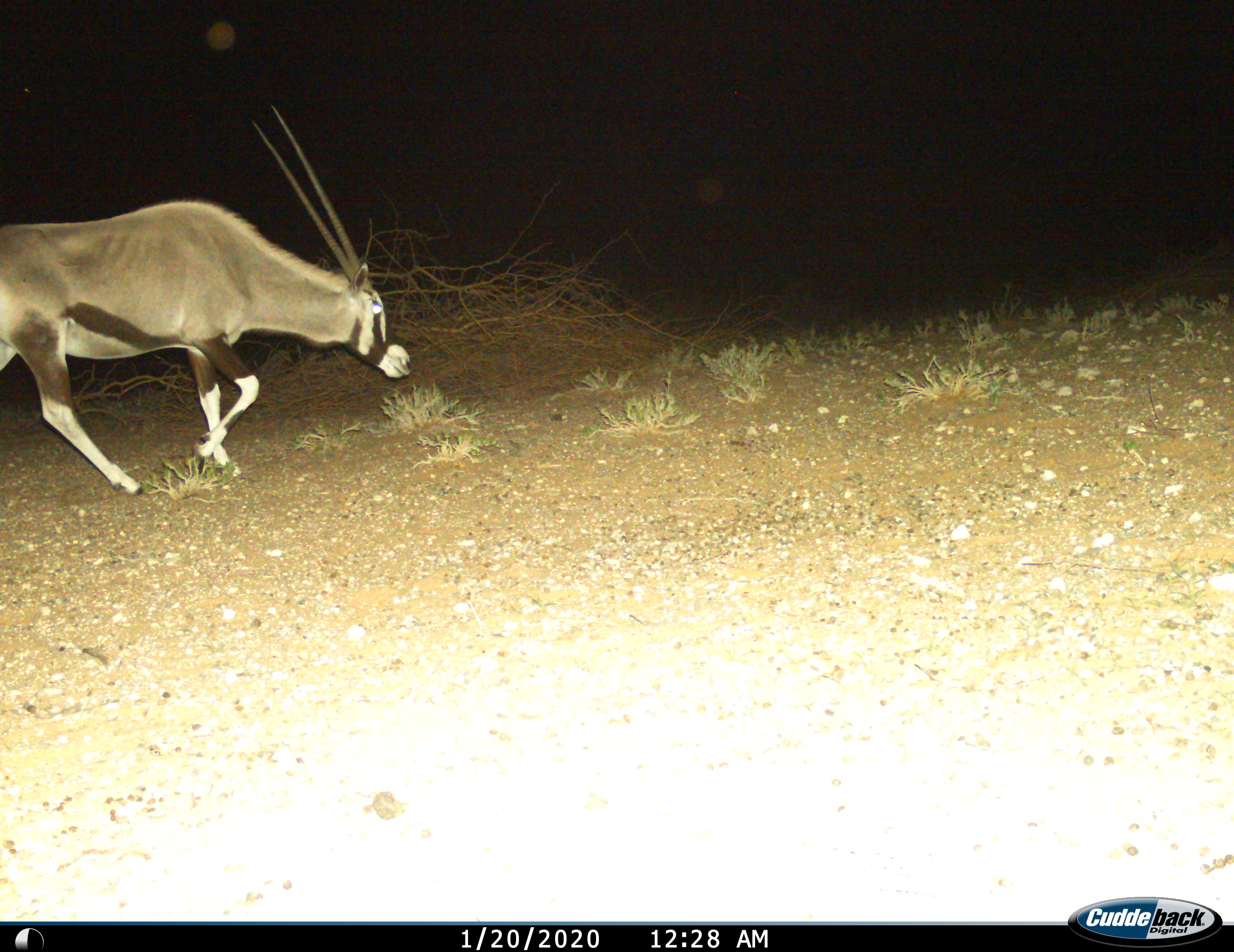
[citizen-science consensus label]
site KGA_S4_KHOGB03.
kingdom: Animalia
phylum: Chordata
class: Mammalia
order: Artiodactyla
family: Bovidae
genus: Oryx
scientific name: Oryx gazella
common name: gemsbok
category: oryx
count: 1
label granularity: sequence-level